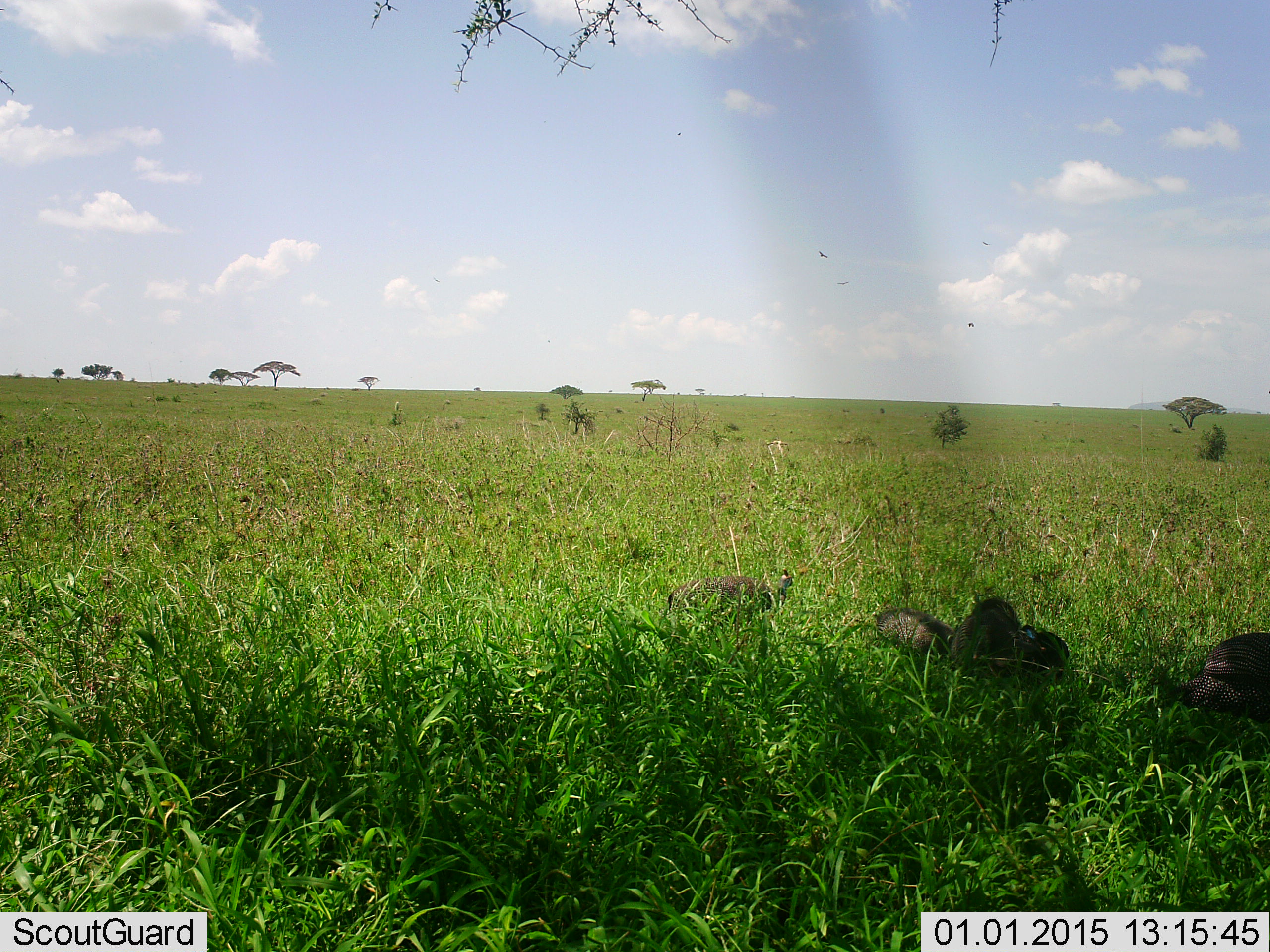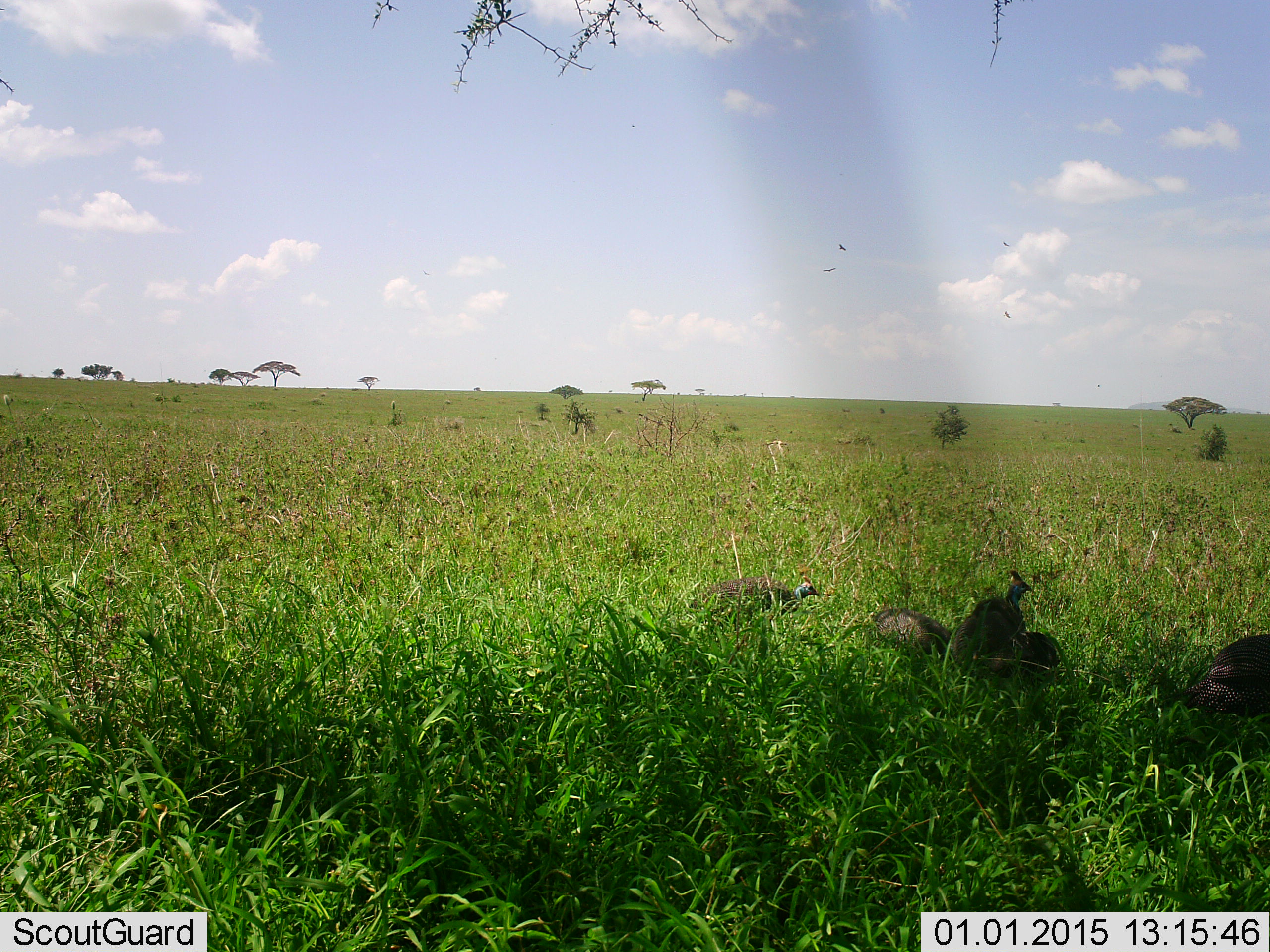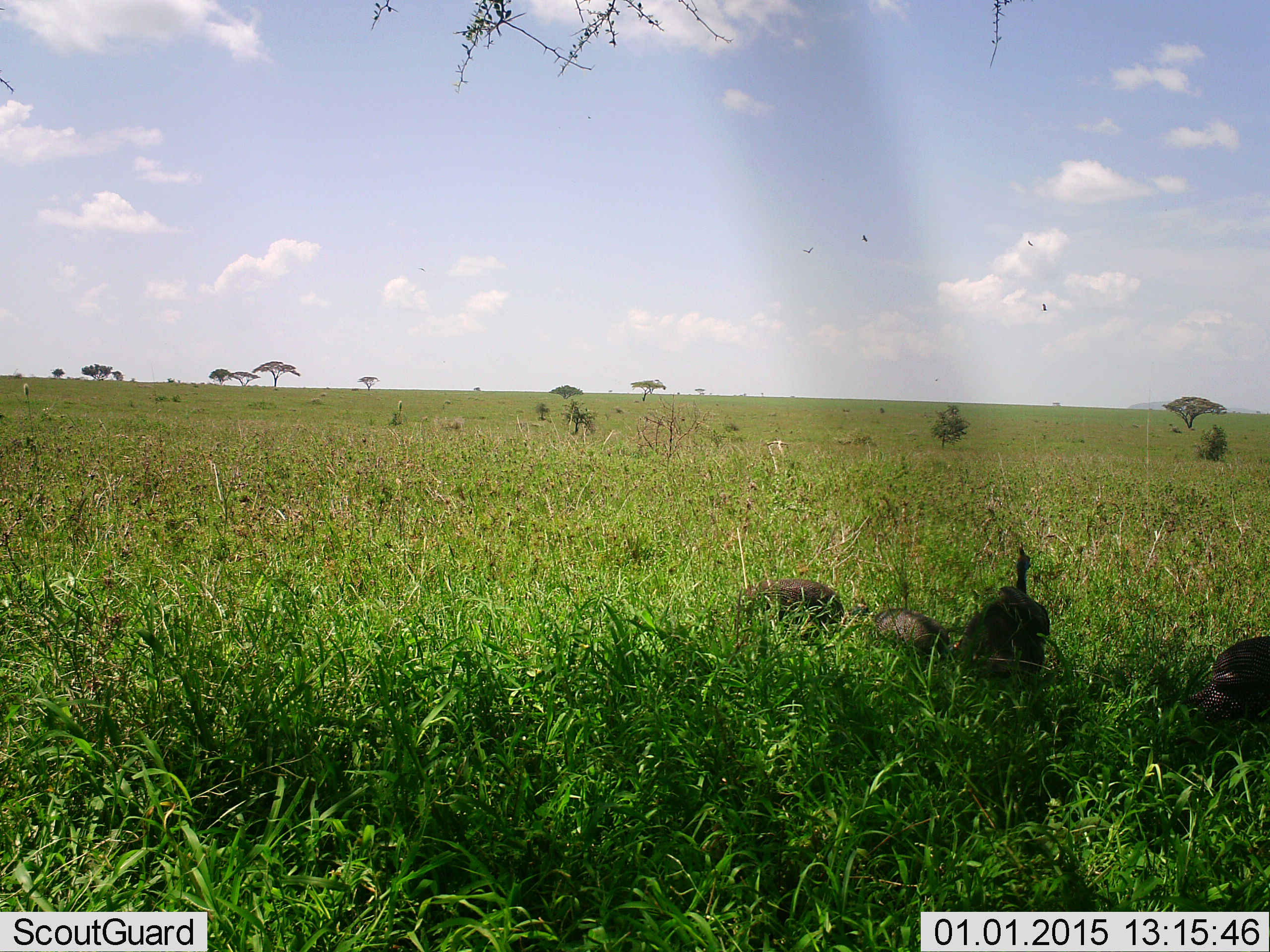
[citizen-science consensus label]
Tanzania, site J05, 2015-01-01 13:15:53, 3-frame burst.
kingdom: Animalia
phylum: Chordata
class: Aves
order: Galliformes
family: Numididae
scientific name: Numididae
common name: guinea fowl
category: guineafowl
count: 5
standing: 27%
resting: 18%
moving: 45%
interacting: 0%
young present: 0%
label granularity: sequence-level